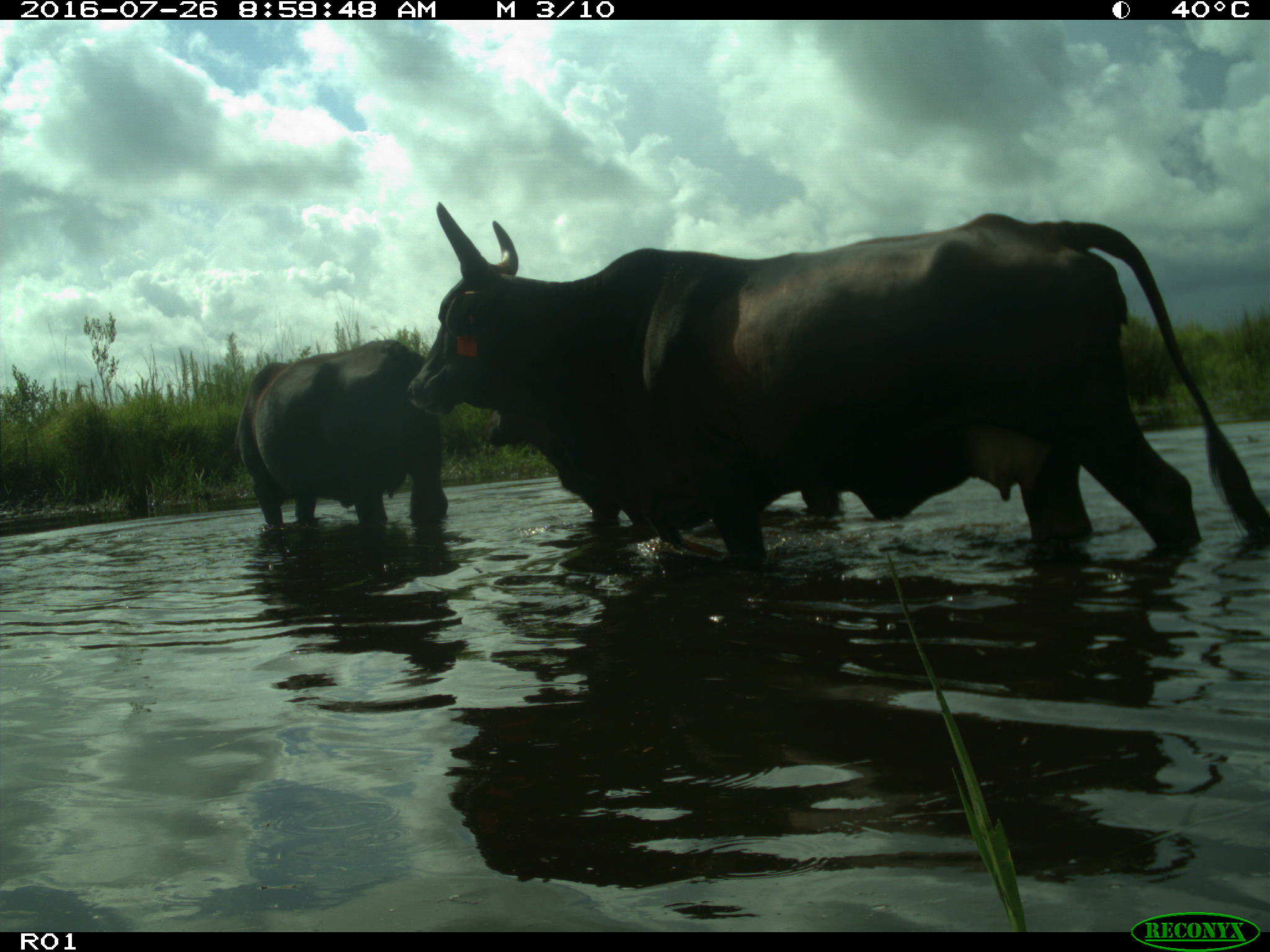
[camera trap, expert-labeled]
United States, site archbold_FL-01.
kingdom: Animalia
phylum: Chordata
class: Mammalia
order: Artiodactyla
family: Bovidae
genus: Bos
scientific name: Bos taurus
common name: domestic cow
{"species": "Bos taurus (domestic cow)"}